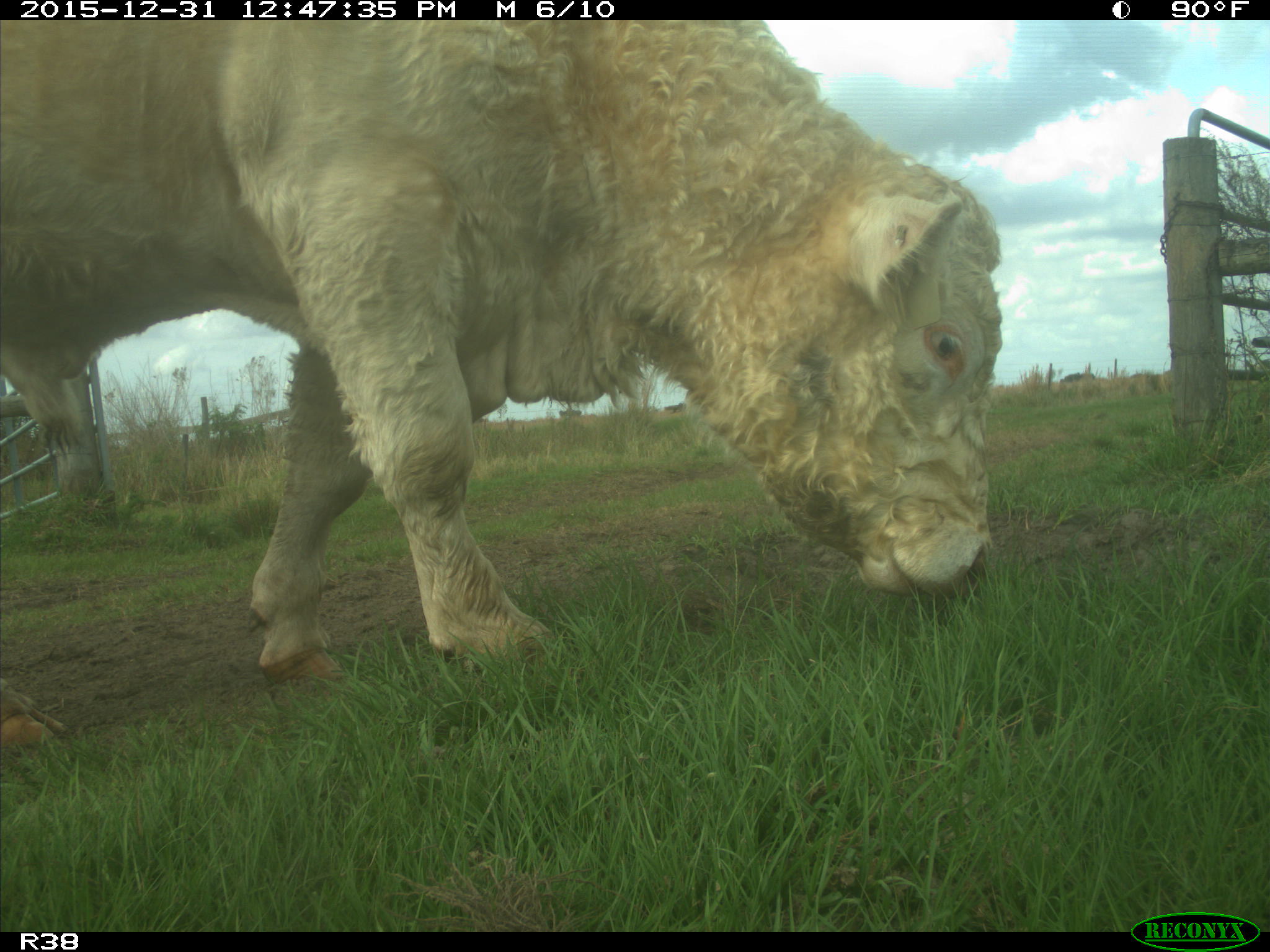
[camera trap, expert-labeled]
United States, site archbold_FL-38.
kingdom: Animalia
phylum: Chordata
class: Mammalia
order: Artiodactyla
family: Bovidae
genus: Bos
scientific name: Bos taurus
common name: domestic cow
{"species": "Bos taurus (domestic cow)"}